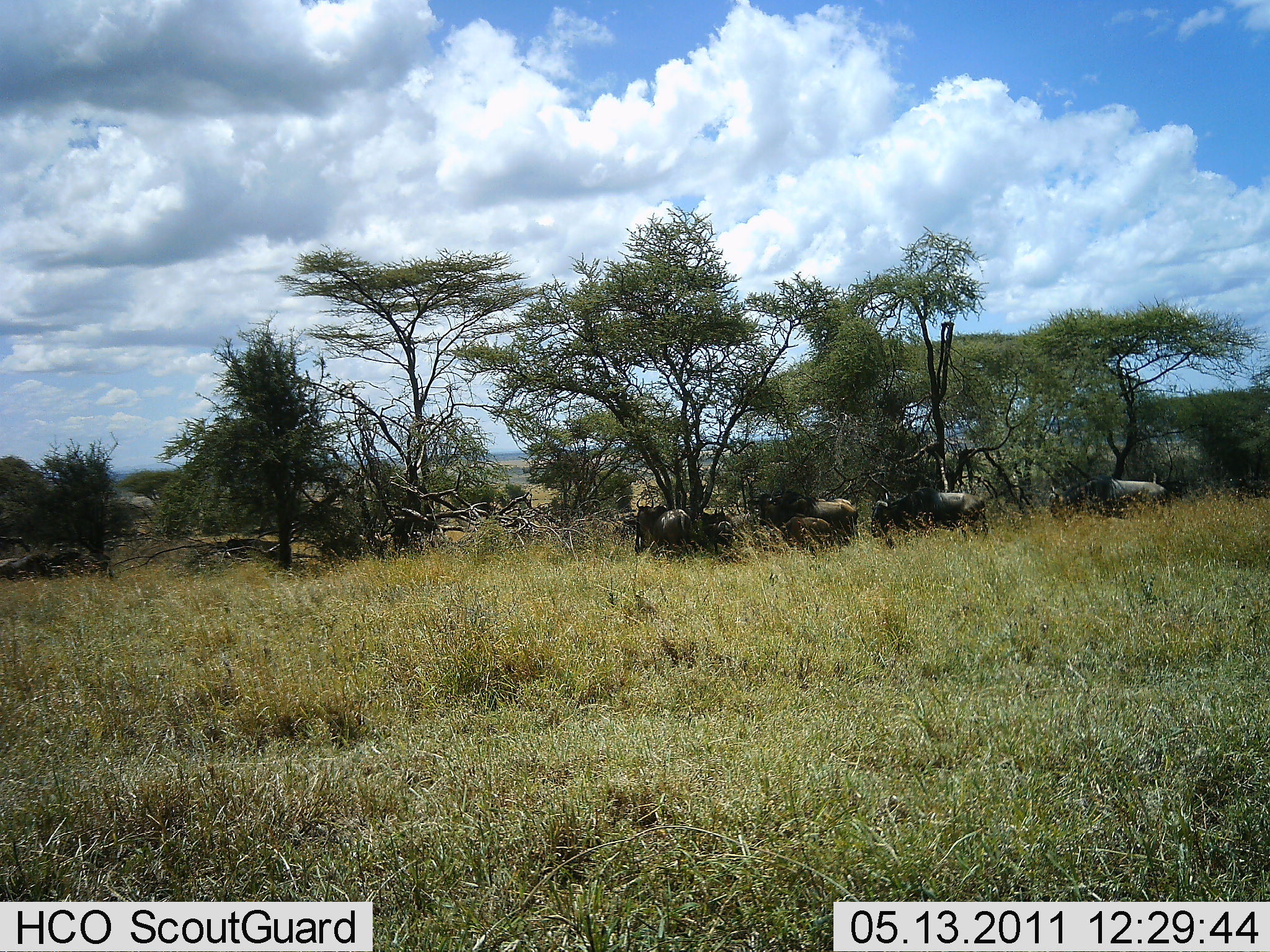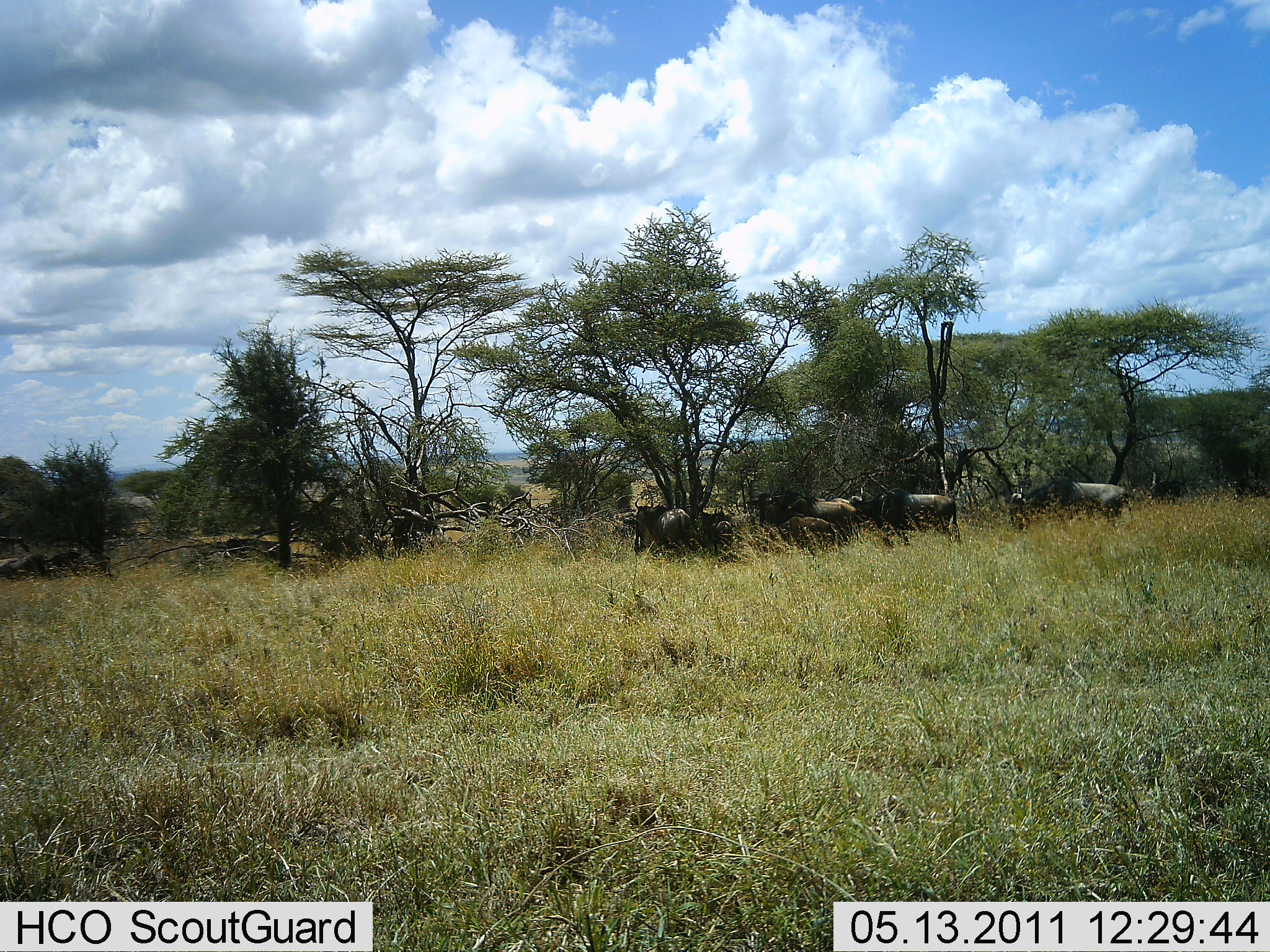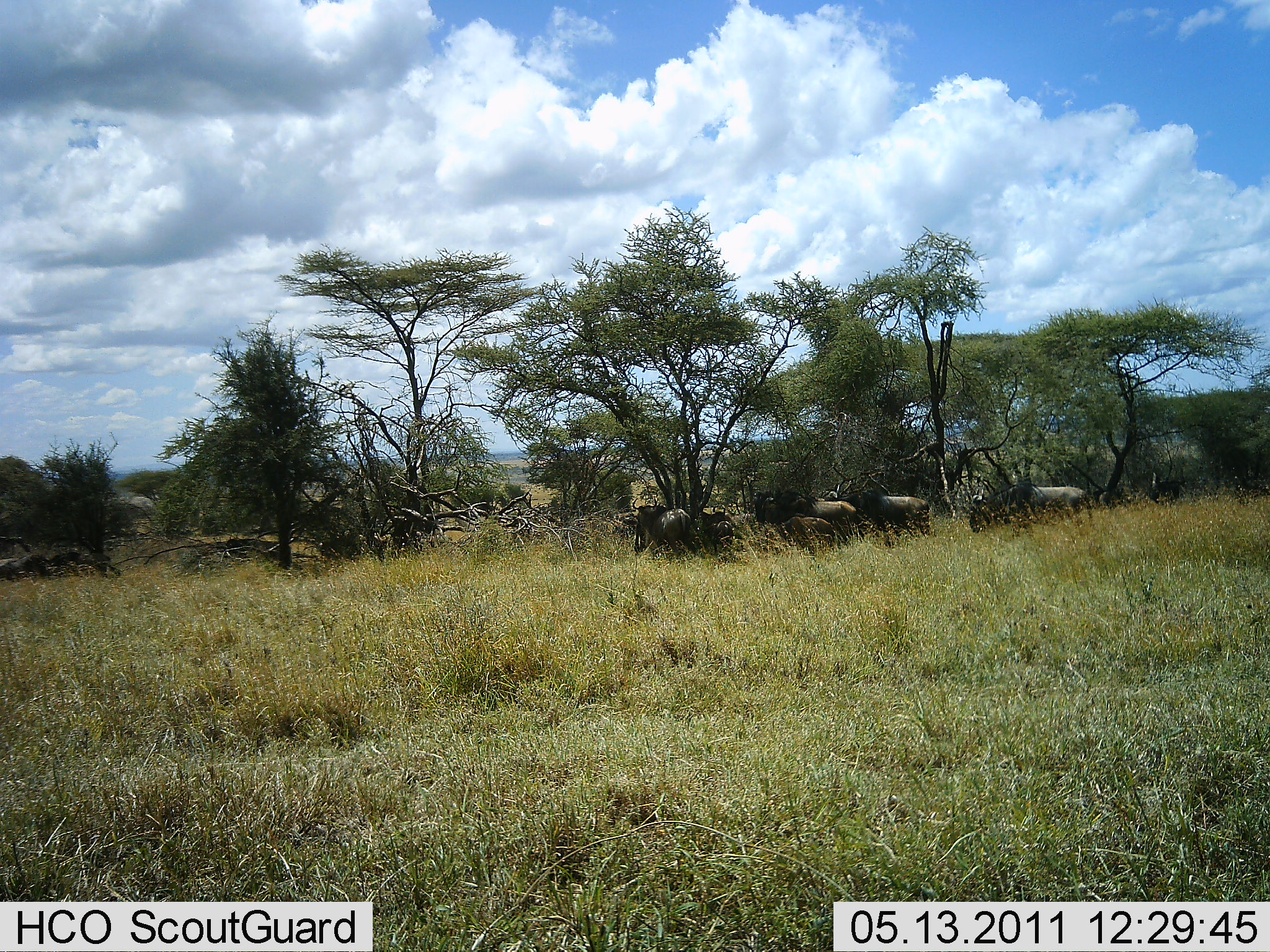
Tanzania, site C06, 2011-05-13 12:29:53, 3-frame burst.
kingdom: Animalia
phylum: Chordata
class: Mammalia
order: Artiodactyla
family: Bovidae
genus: Connochaetes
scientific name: Connochaetes taurinus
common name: blue wildebeest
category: wildebeest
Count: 6.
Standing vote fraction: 73%.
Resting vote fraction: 9%.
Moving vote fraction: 73%.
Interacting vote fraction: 0%.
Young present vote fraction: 27%.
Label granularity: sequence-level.